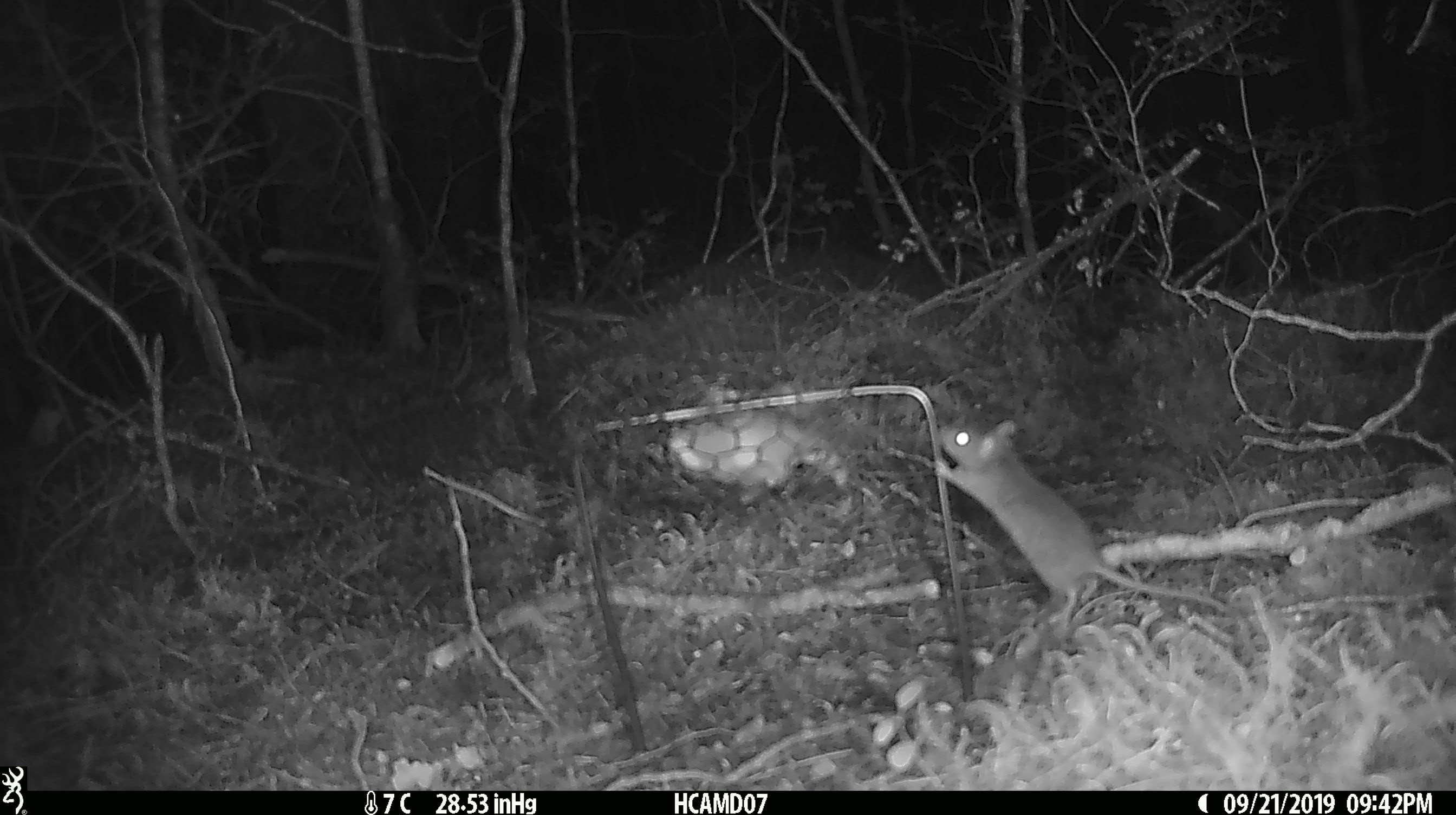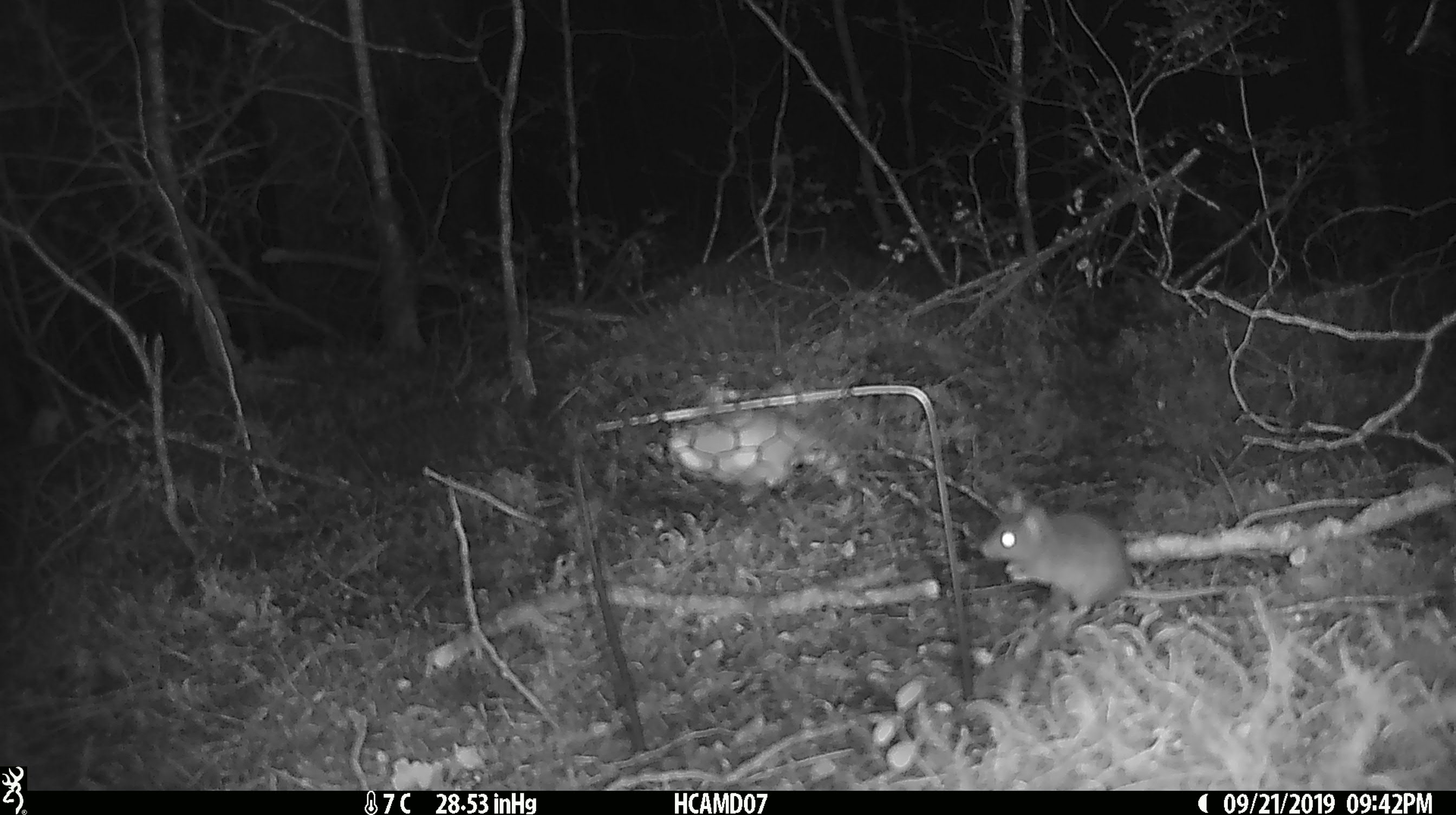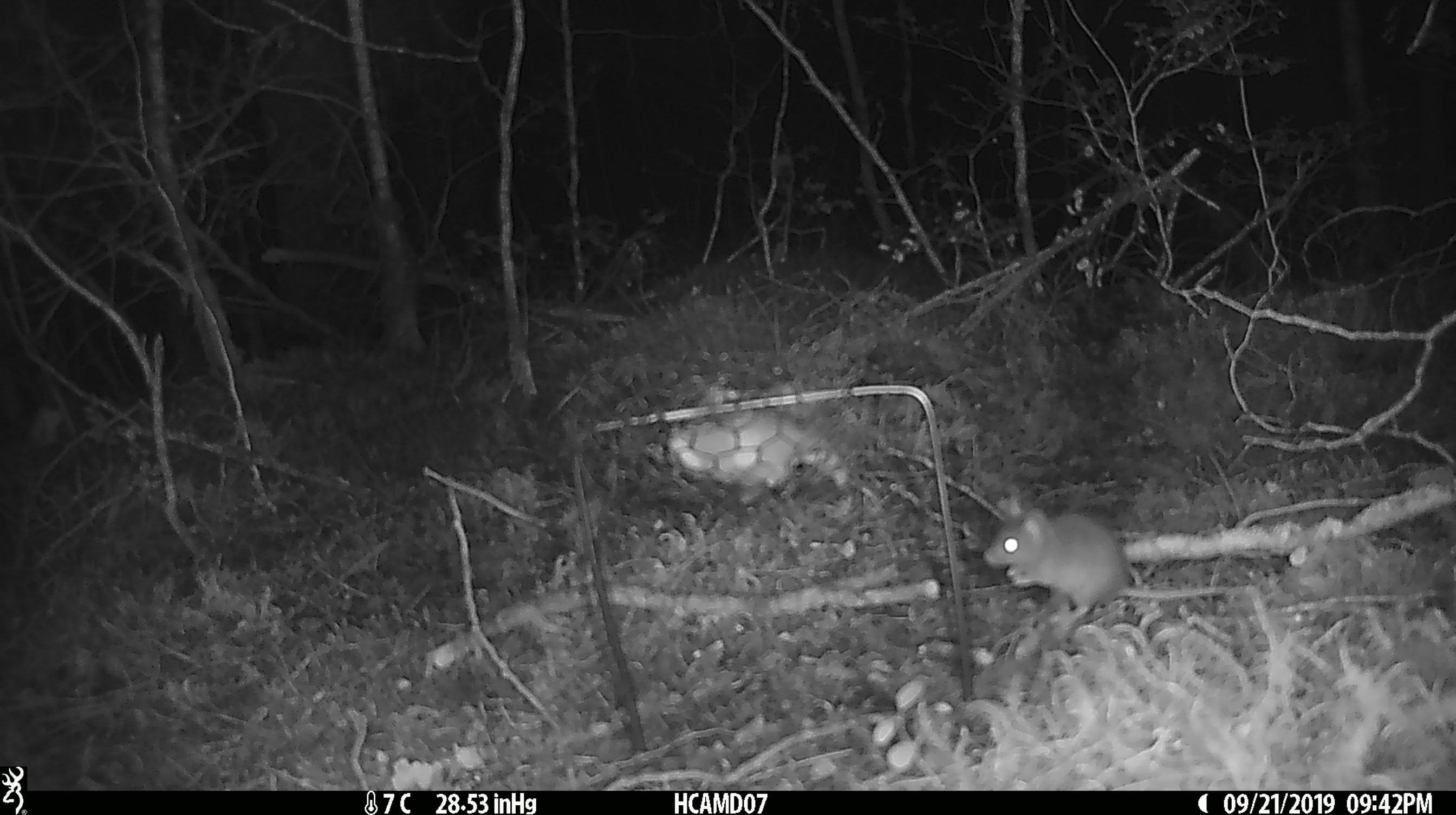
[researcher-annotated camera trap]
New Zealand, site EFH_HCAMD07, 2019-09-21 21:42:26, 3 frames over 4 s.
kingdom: Animalia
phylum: Chordata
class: Mammalia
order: Rodentia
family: Muridae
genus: Mus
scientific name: Mus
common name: mouse